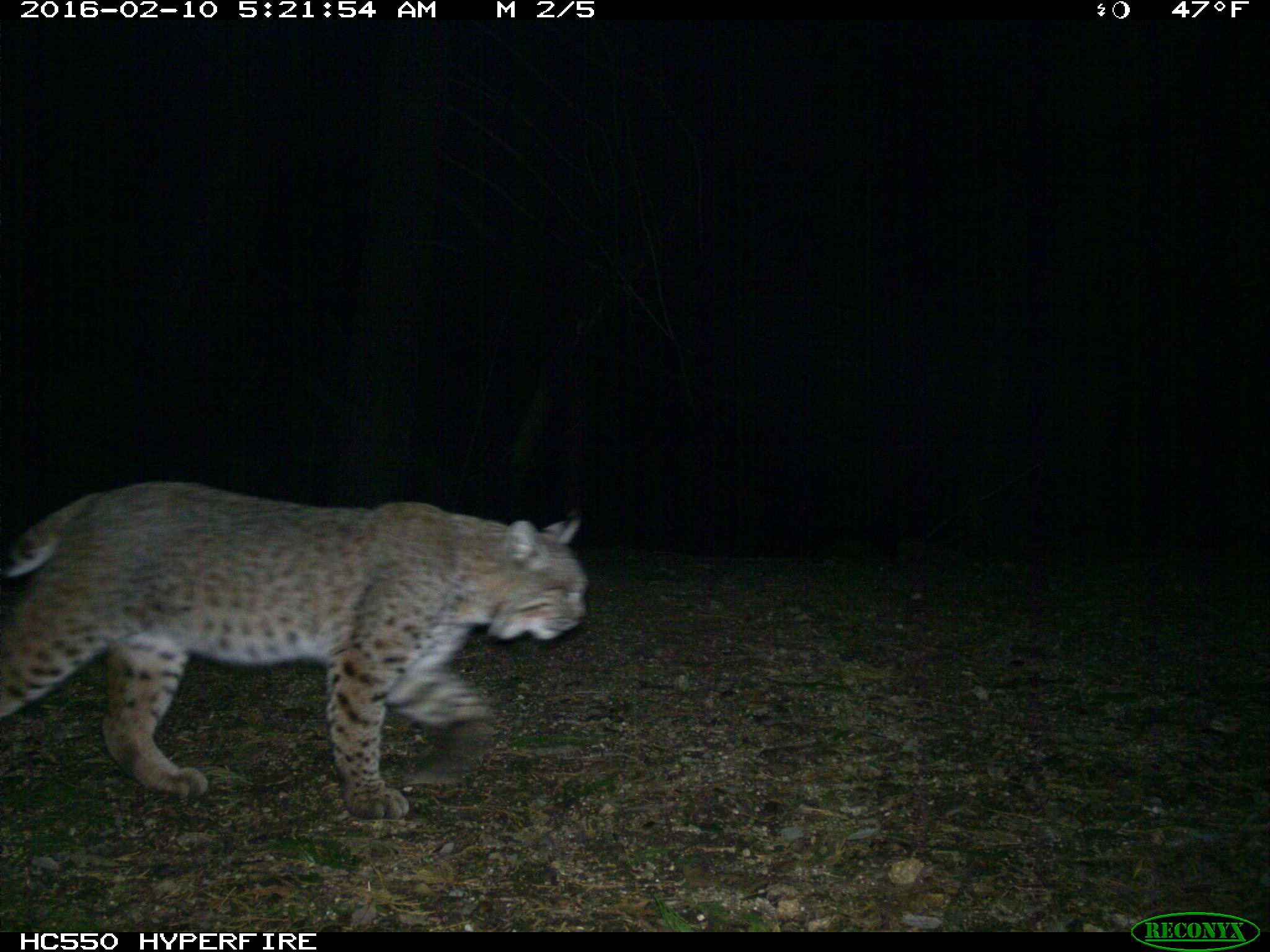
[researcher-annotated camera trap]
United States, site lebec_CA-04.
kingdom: Animalia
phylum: Chordata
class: Mammalia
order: Carnivora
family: Felidae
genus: Lynx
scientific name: Lynx rufus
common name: bobcat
Lynx rufus (bobcat).